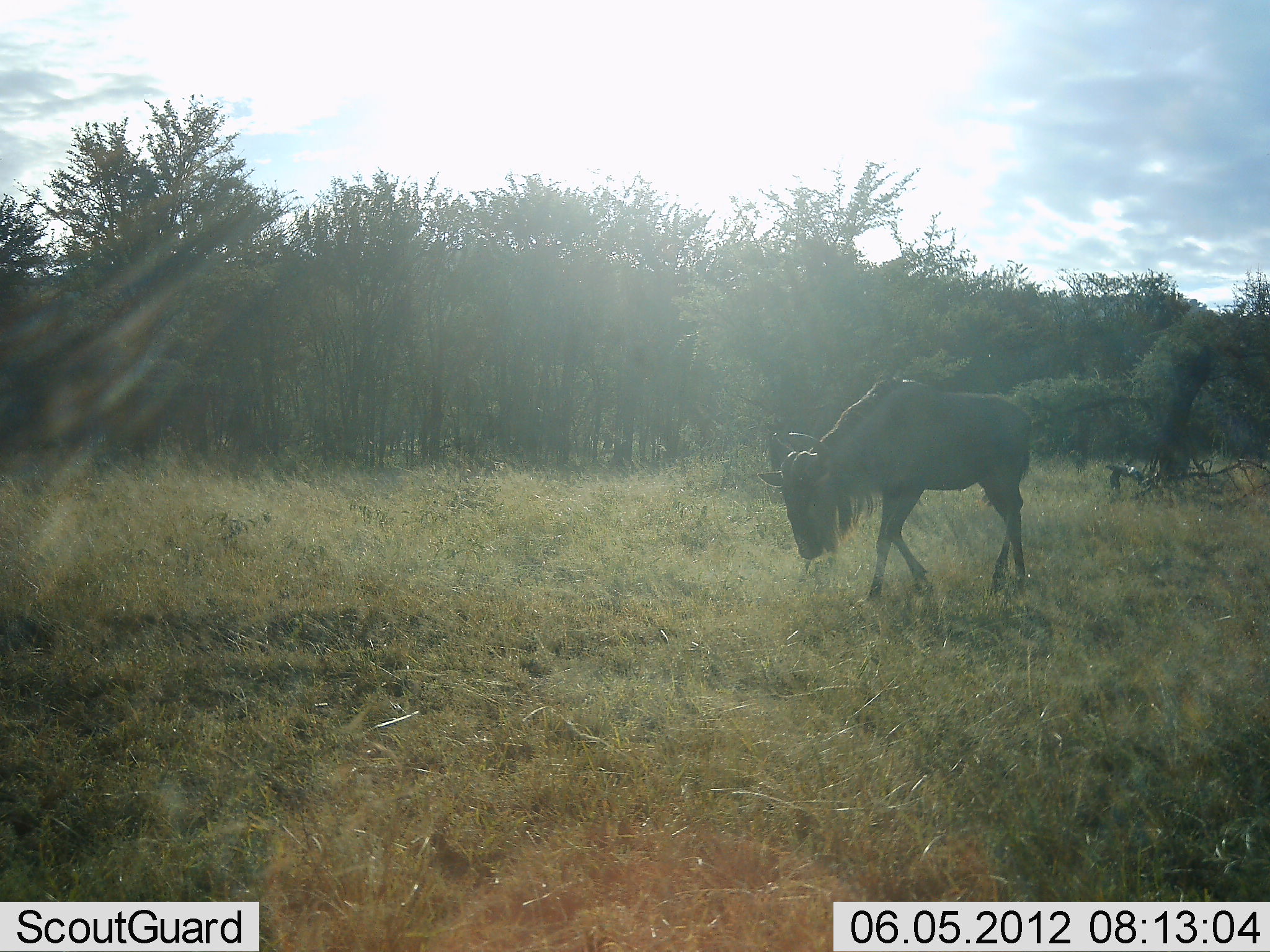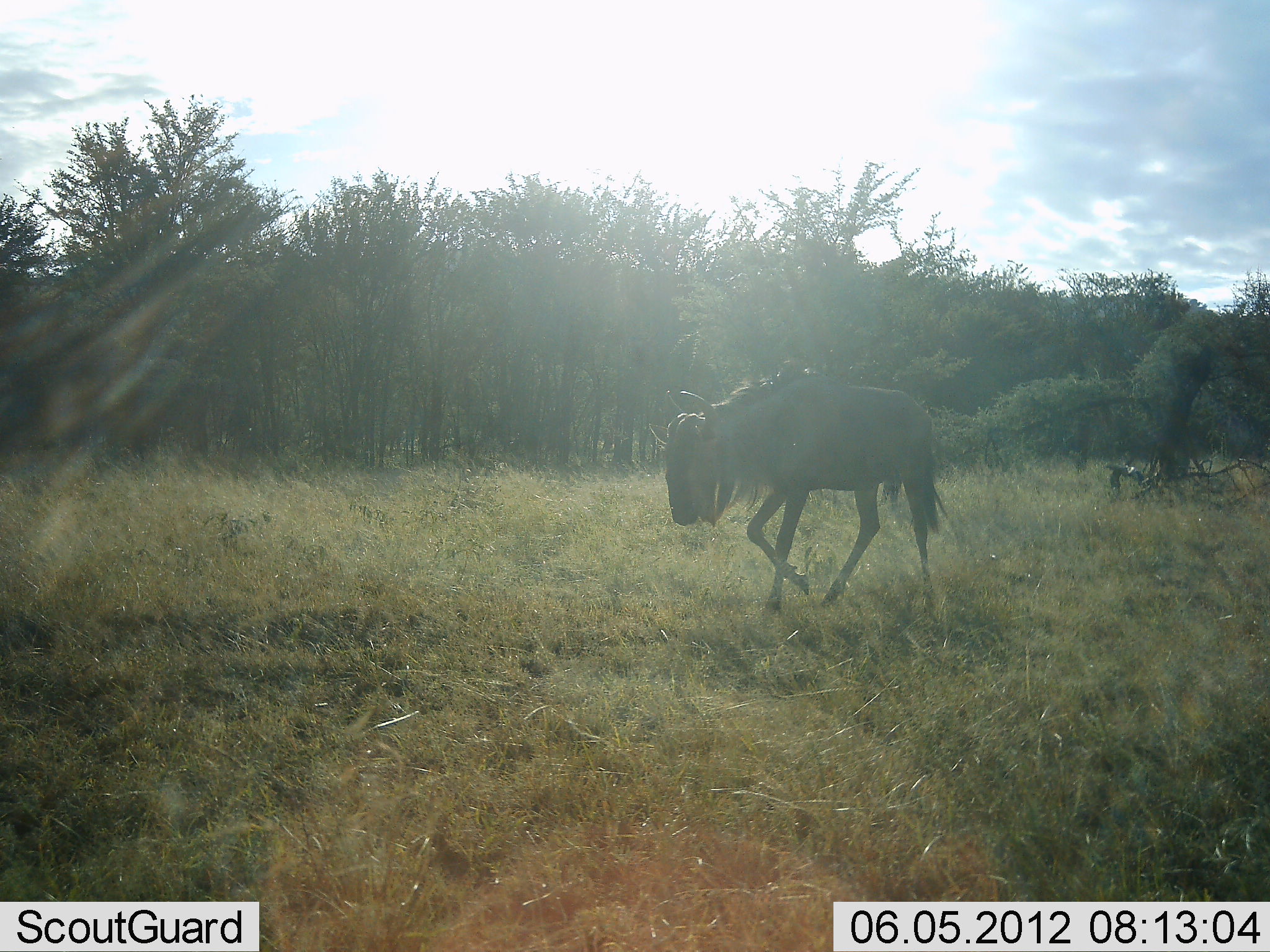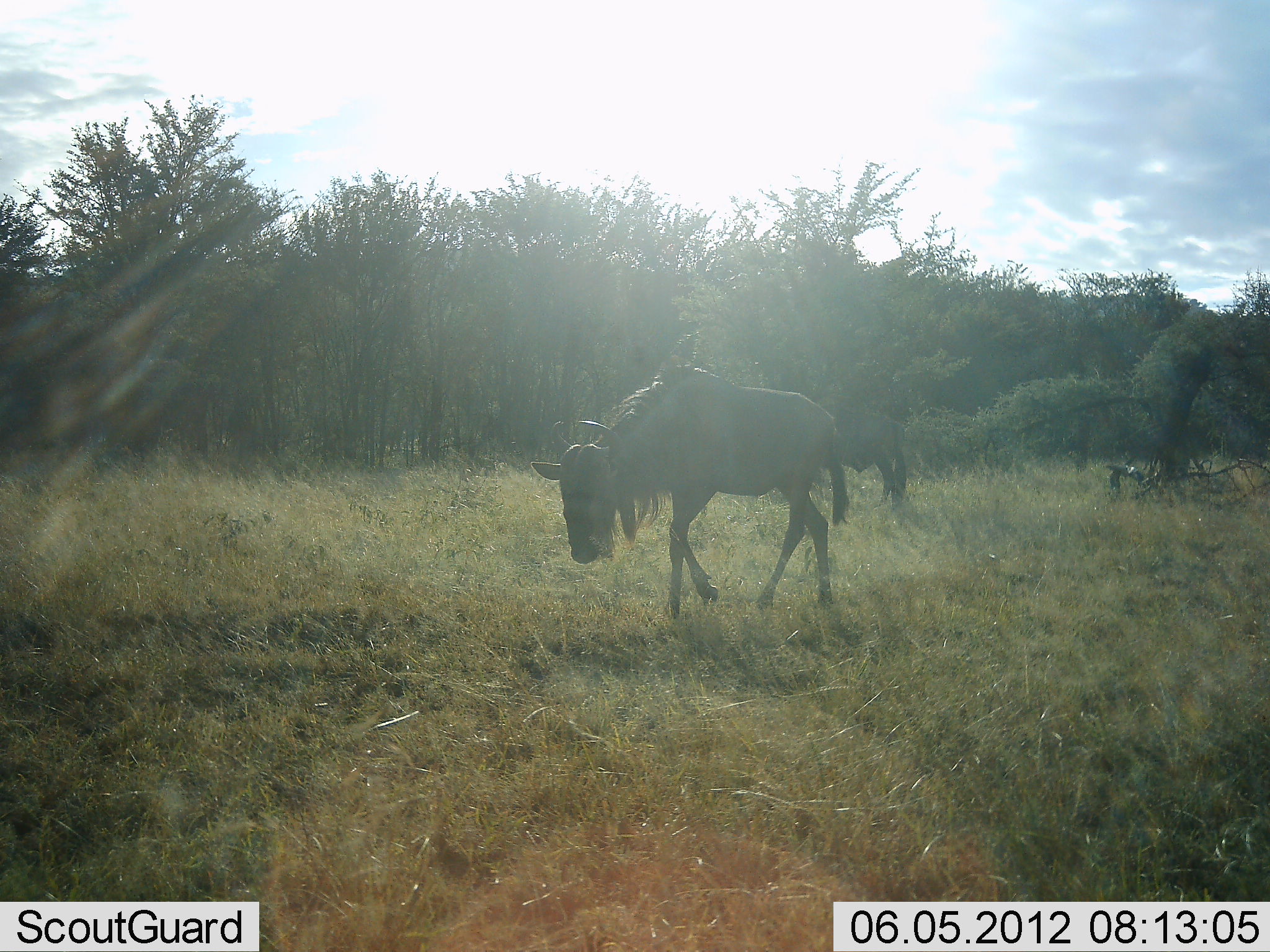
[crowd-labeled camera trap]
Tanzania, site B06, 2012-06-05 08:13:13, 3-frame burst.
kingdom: Animalia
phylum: Chordata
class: Mammalia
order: Artiodactyla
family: Bovidae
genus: Connochaetes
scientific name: Connochaetes taurinus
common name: blue wildebeest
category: wildebeest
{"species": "wildebeest (blue wildebeest) (Connochaetes taurinus)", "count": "1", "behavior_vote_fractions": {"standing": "20%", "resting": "0%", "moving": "100%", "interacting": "0%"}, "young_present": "0%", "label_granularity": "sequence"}